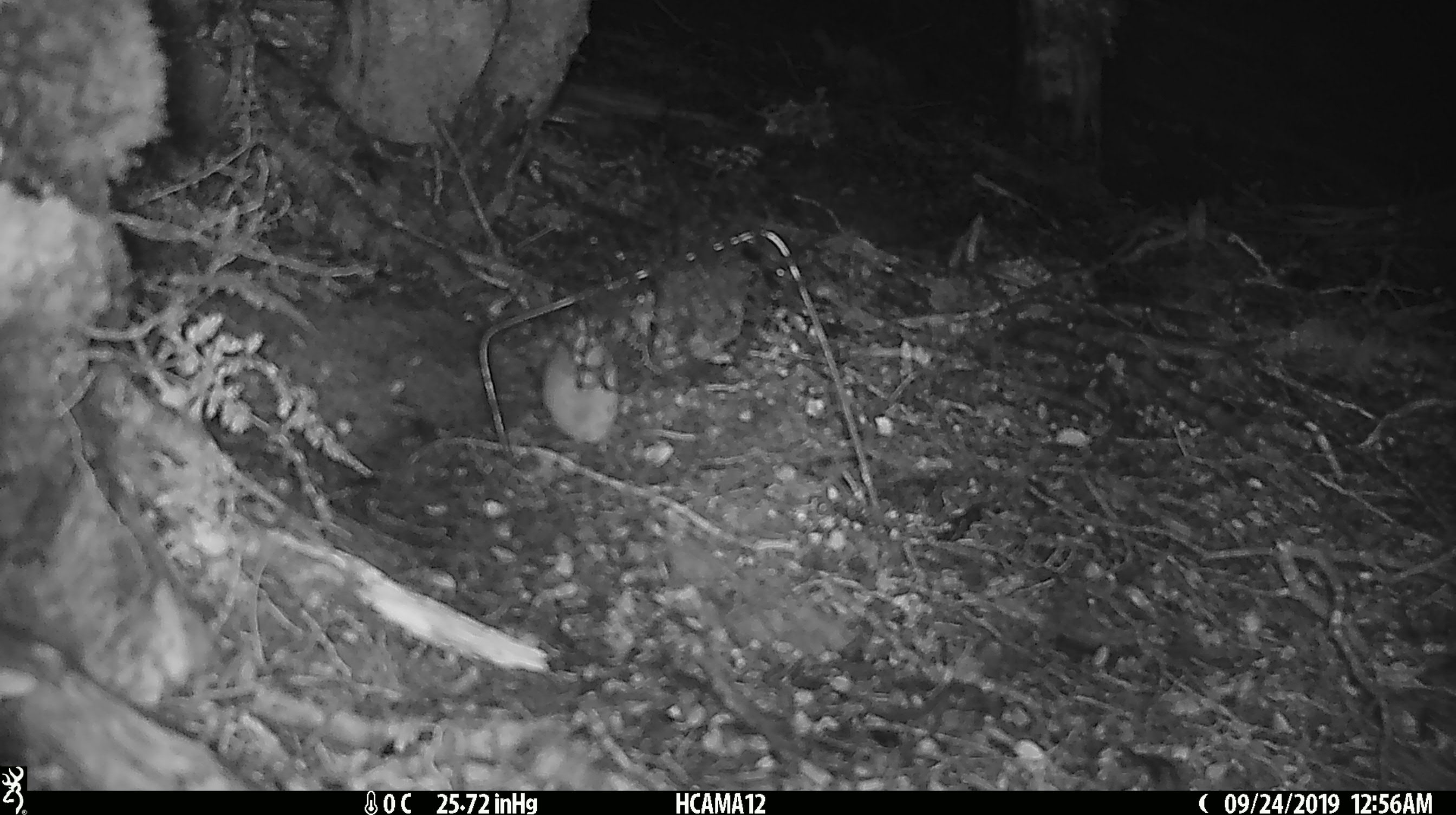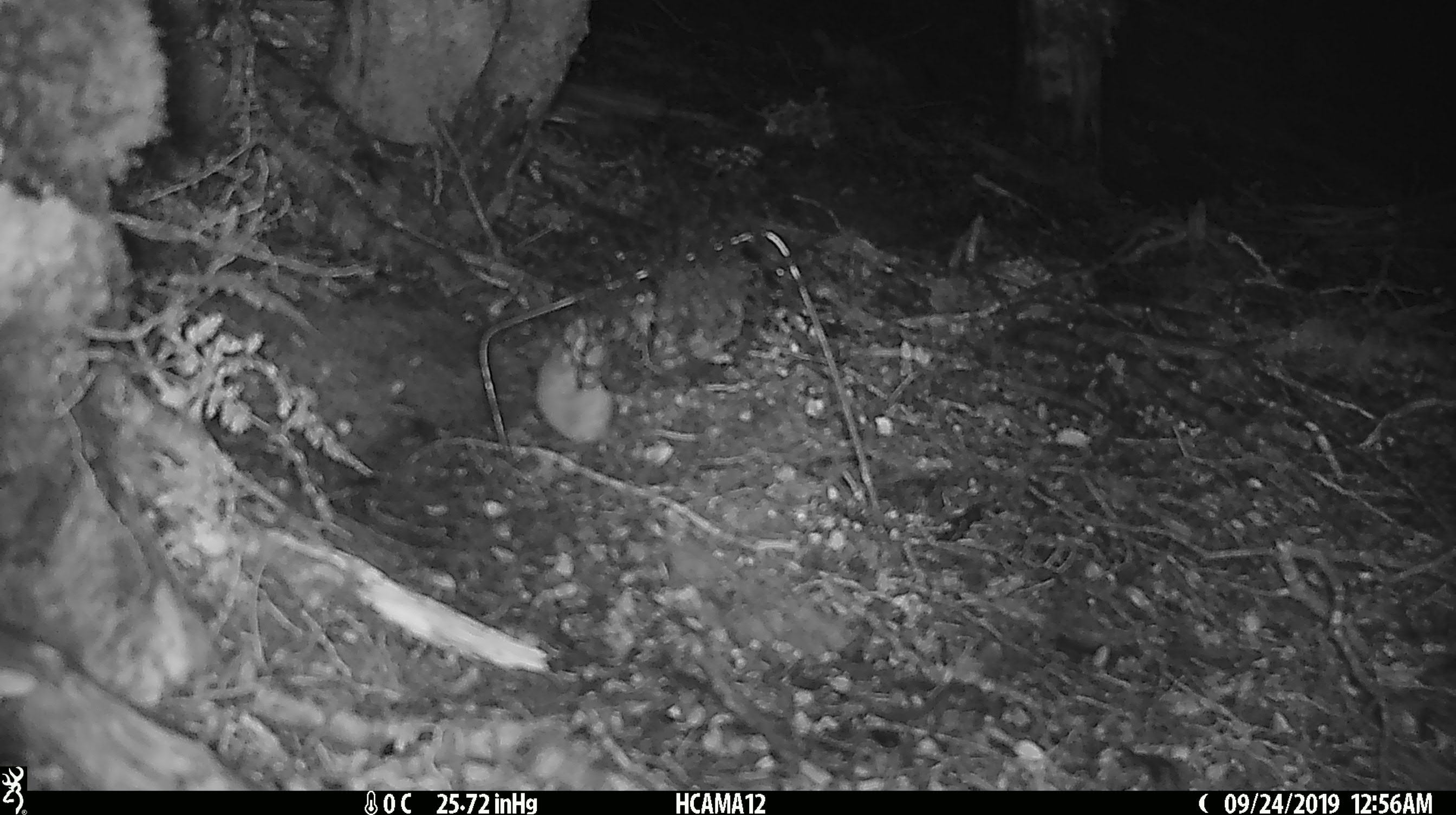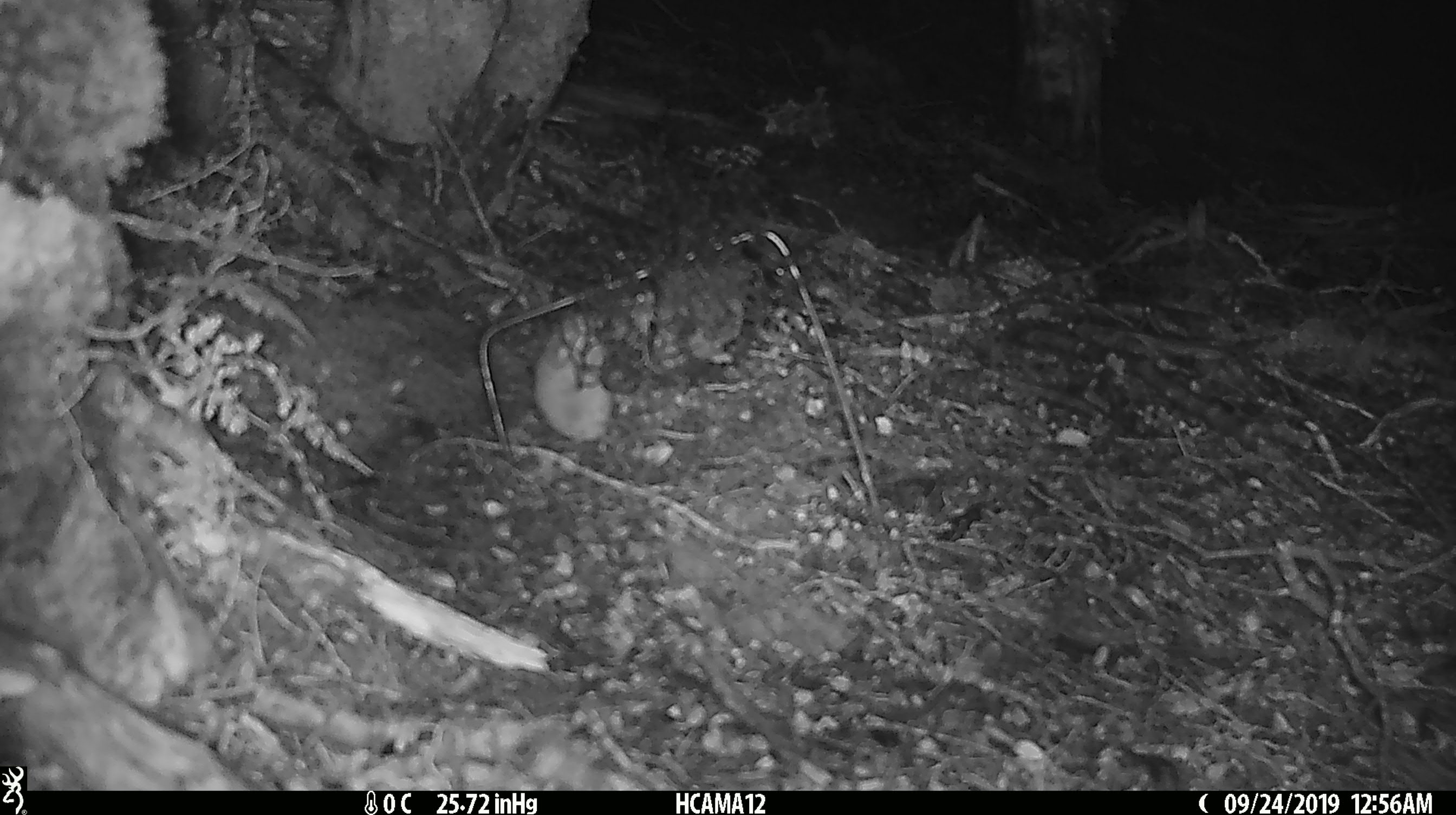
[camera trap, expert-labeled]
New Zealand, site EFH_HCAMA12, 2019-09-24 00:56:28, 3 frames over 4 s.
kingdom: Animalia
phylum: Chordata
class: Mammalia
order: Rodentia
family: Muridae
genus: Mus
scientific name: Mus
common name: mouse